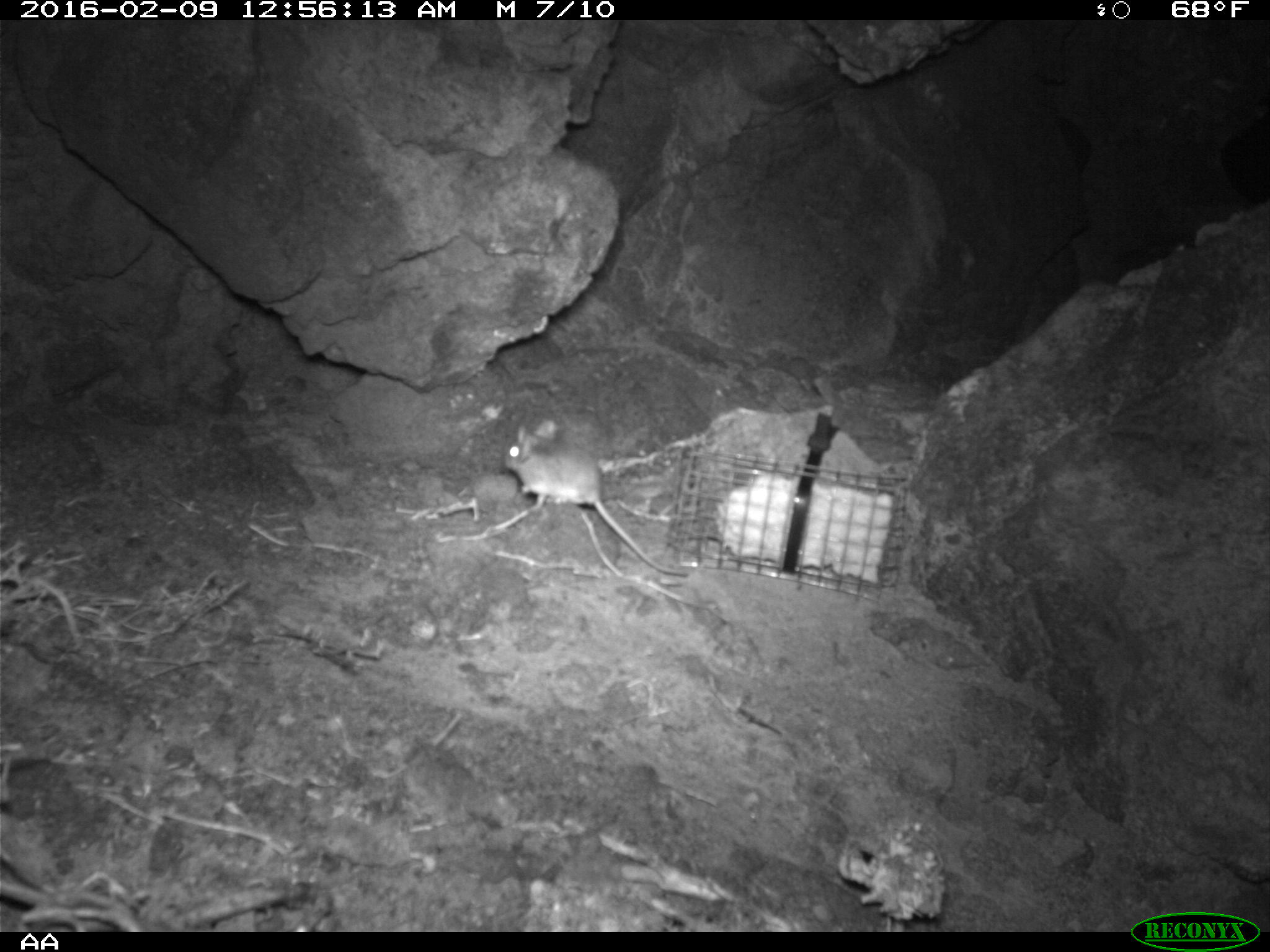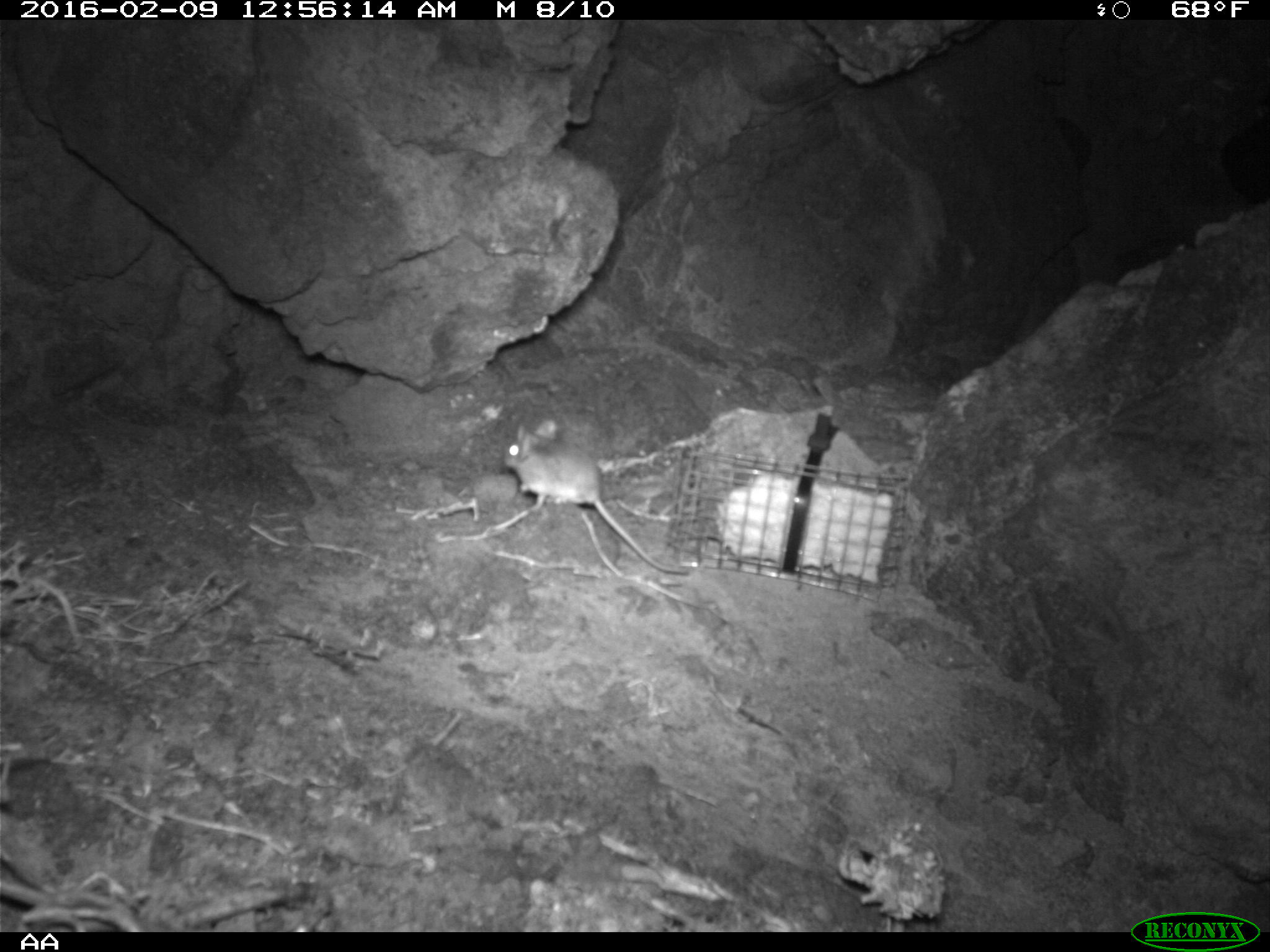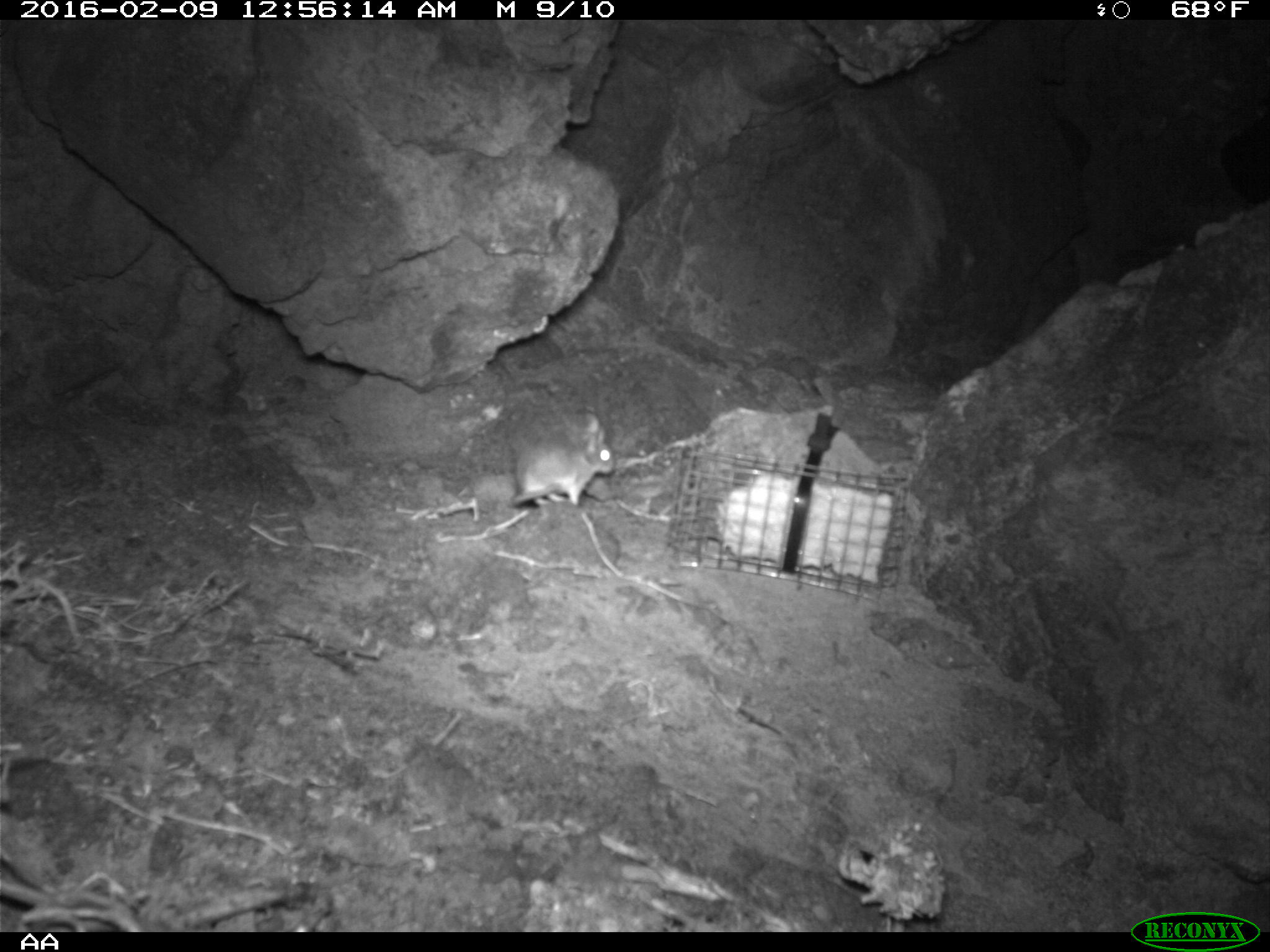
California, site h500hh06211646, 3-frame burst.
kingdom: Animalia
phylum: Chordata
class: Mammalia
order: Rodentia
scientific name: Rodentia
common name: rodent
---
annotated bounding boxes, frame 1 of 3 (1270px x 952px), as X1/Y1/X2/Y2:
rodent: 504/420/688/575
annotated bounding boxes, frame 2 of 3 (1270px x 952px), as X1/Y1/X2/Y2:
rodent: 505/416/688/573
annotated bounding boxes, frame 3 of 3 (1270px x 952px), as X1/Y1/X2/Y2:
rodent: 509/412/615/506